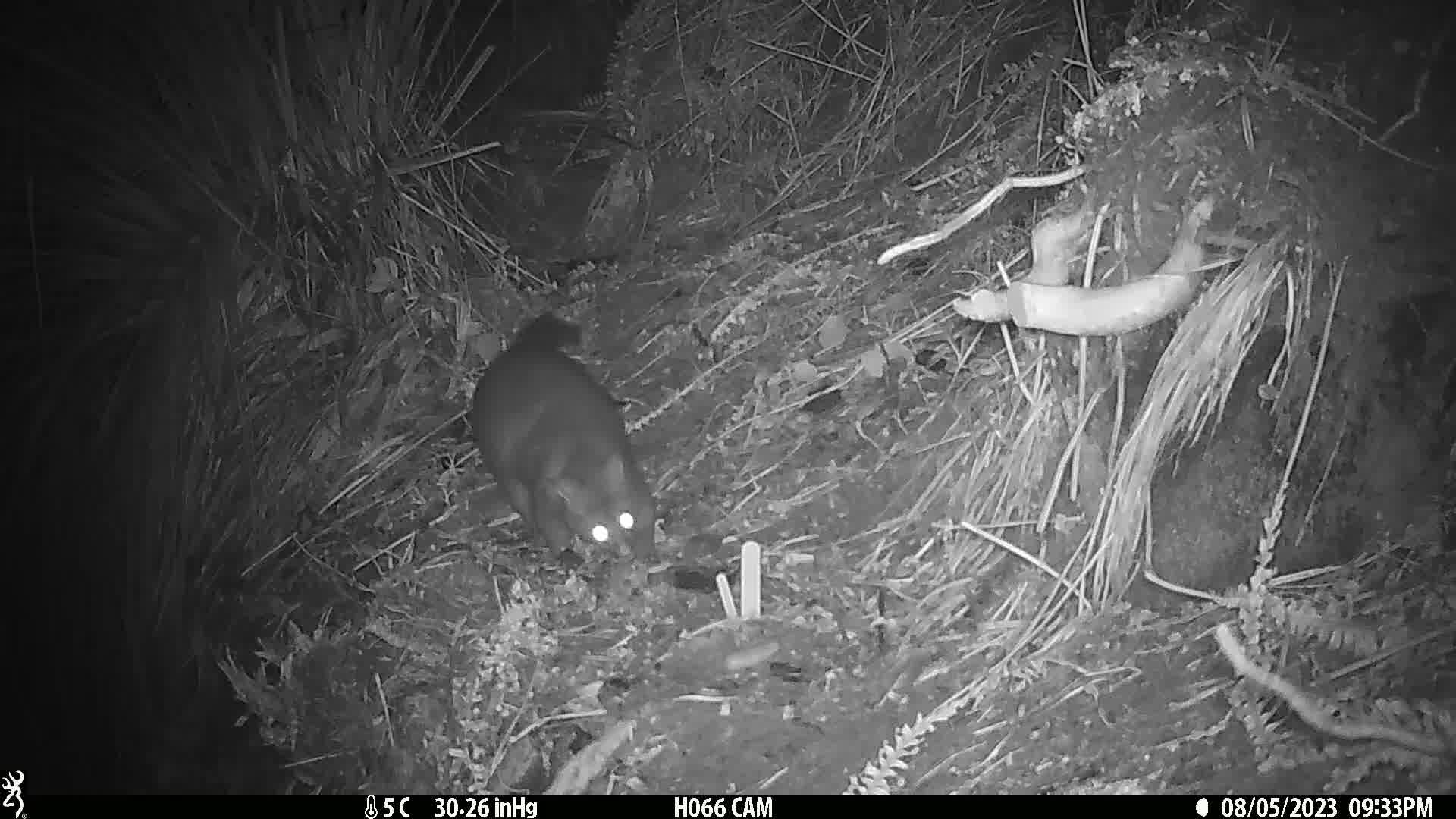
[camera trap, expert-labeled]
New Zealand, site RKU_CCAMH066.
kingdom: Animalia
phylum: Chordata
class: Mammalia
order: Diprotodontia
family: Phalangeridae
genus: Trichosurus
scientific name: Trichosurus vulpecula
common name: common brushtail possum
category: possum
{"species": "possum (common brushtail possum) (Trichosurus vulpecula)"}